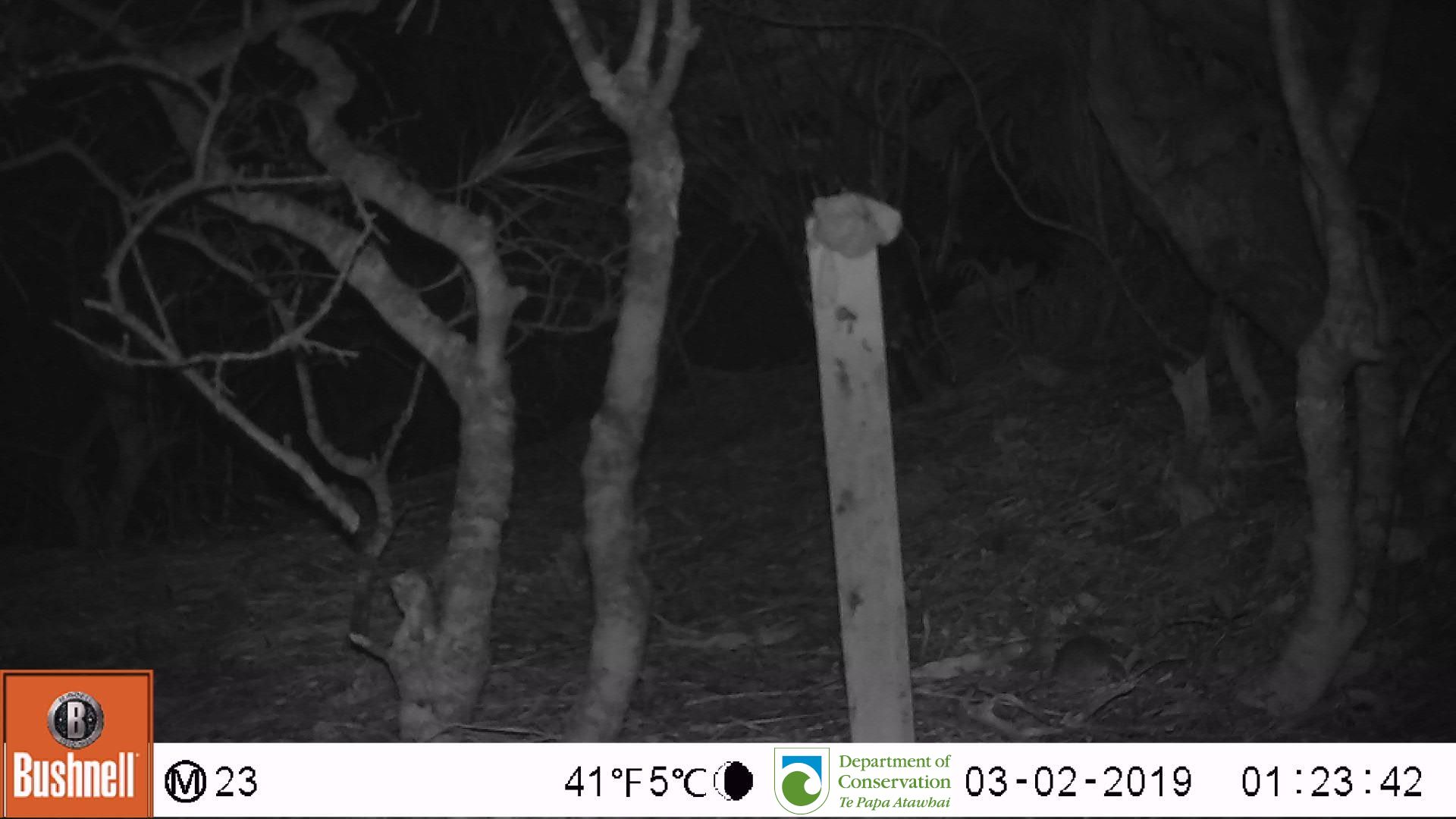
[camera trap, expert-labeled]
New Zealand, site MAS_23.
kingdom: Animalia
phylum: Chordata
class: Mammalia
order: Rodentia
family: Muridae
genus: Mus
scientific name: Mus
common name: mouse